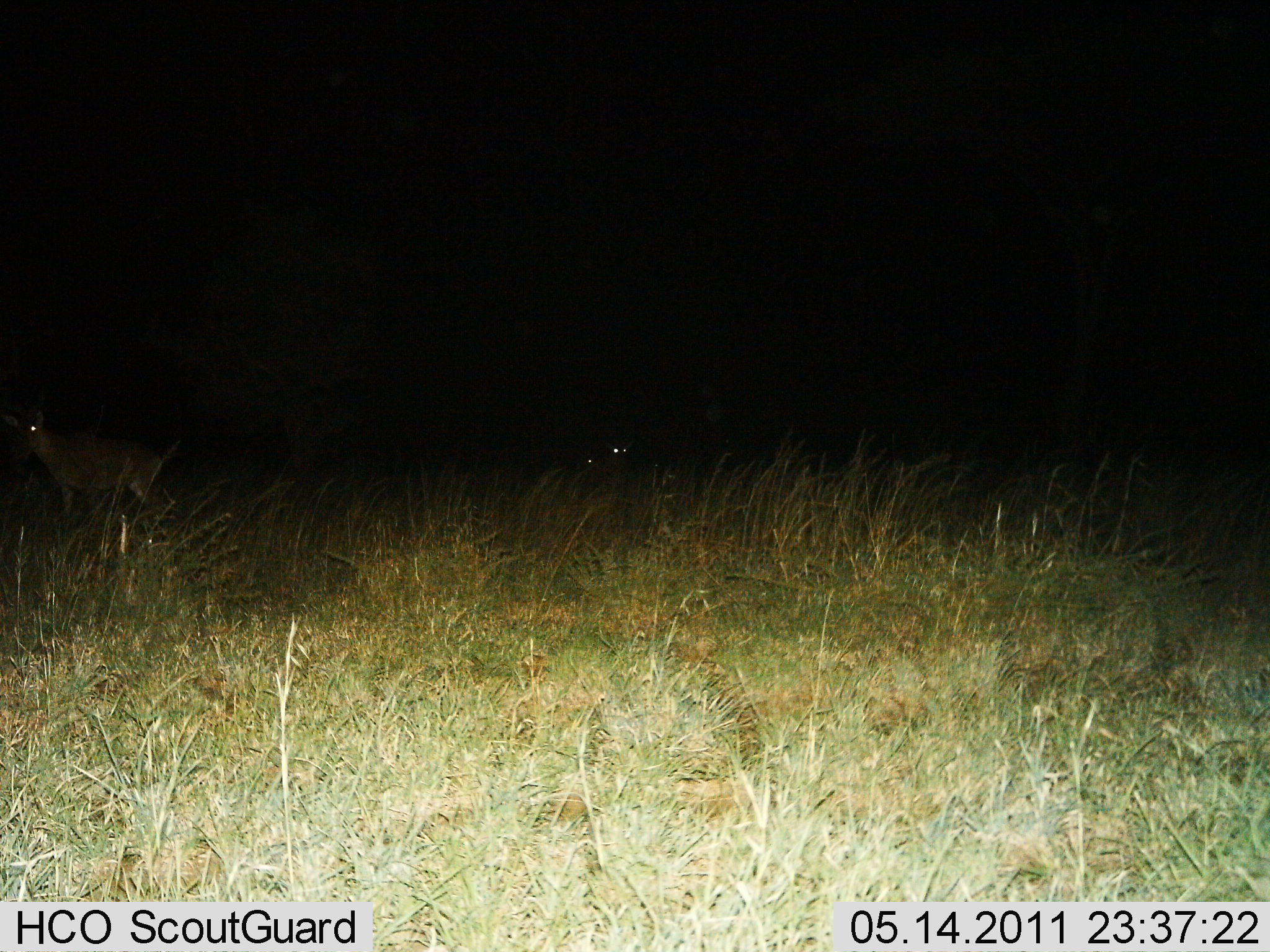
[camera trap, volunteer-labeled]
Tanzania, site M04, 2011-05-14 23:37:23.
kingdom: Animalia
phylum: Chordata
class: Mammalia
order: Artiodactyla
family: Bovidae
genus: Redunca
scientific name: Redunca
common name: reedbuck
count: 2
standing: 100%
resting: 0%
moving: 0%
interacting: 0%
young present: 0%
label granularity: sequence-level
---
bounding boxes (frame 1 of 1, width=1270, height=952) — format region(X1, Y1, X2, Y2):
animal: region(1, 391, 184, 553); region(563, 419, 651, 493)